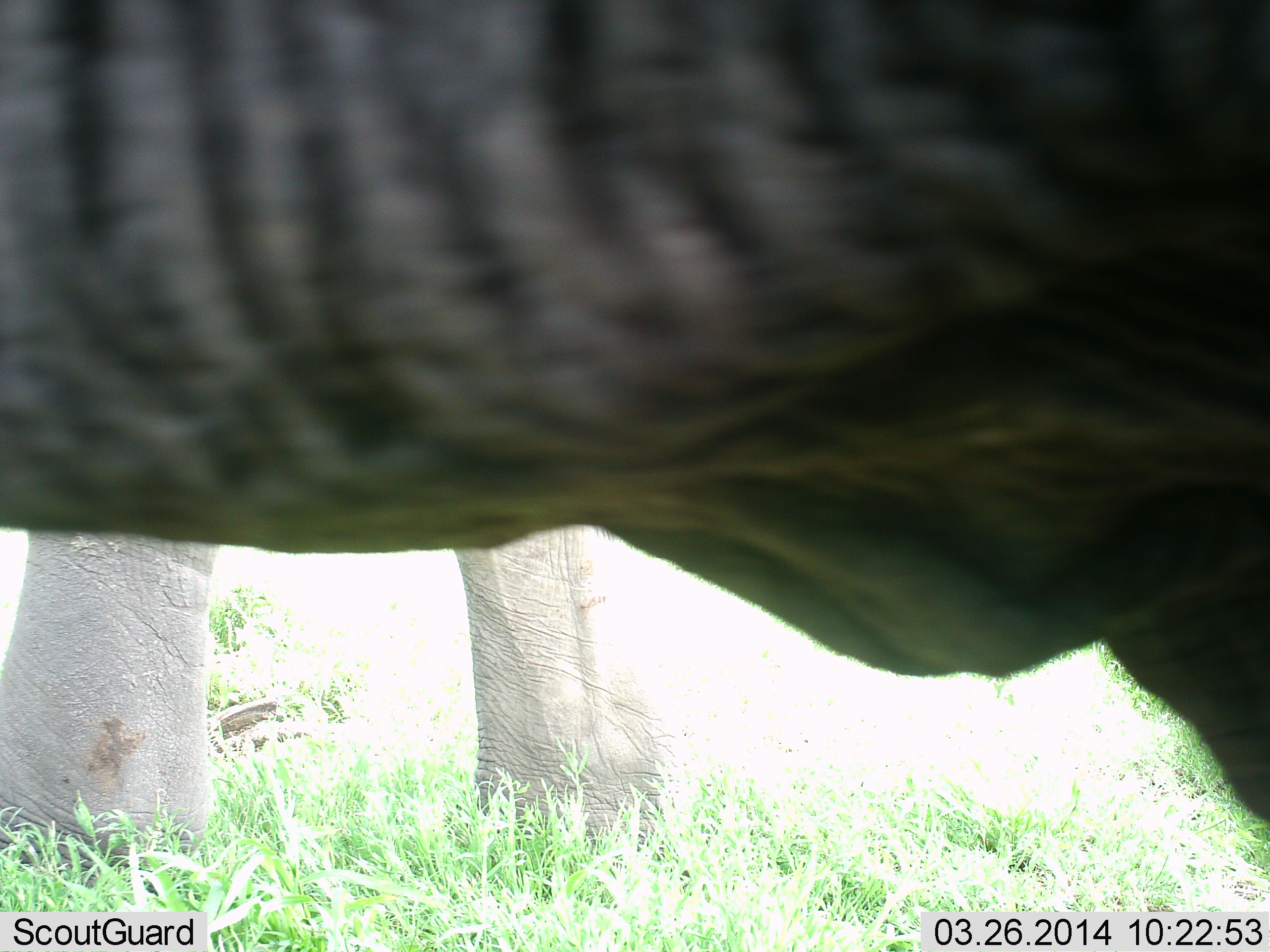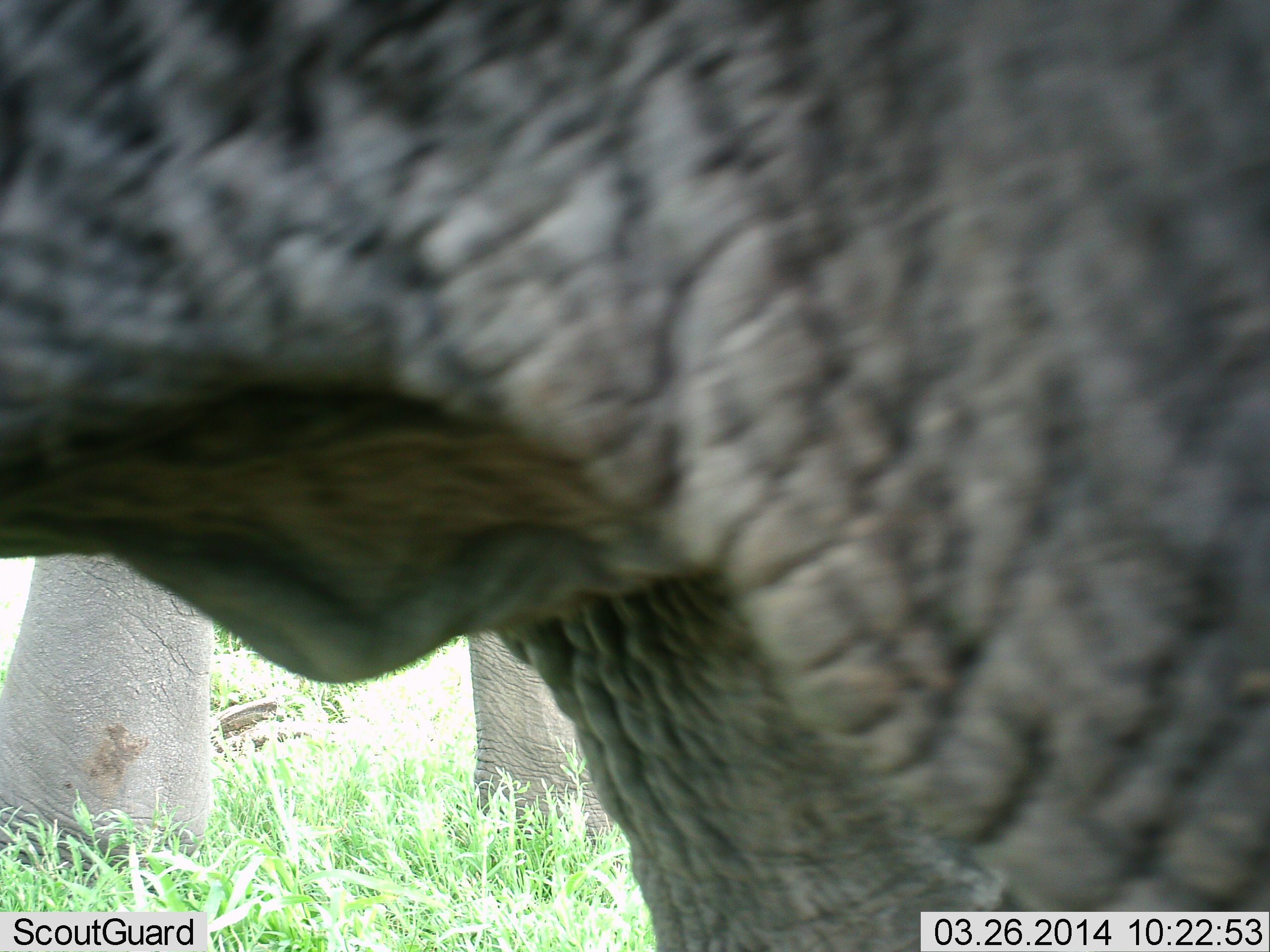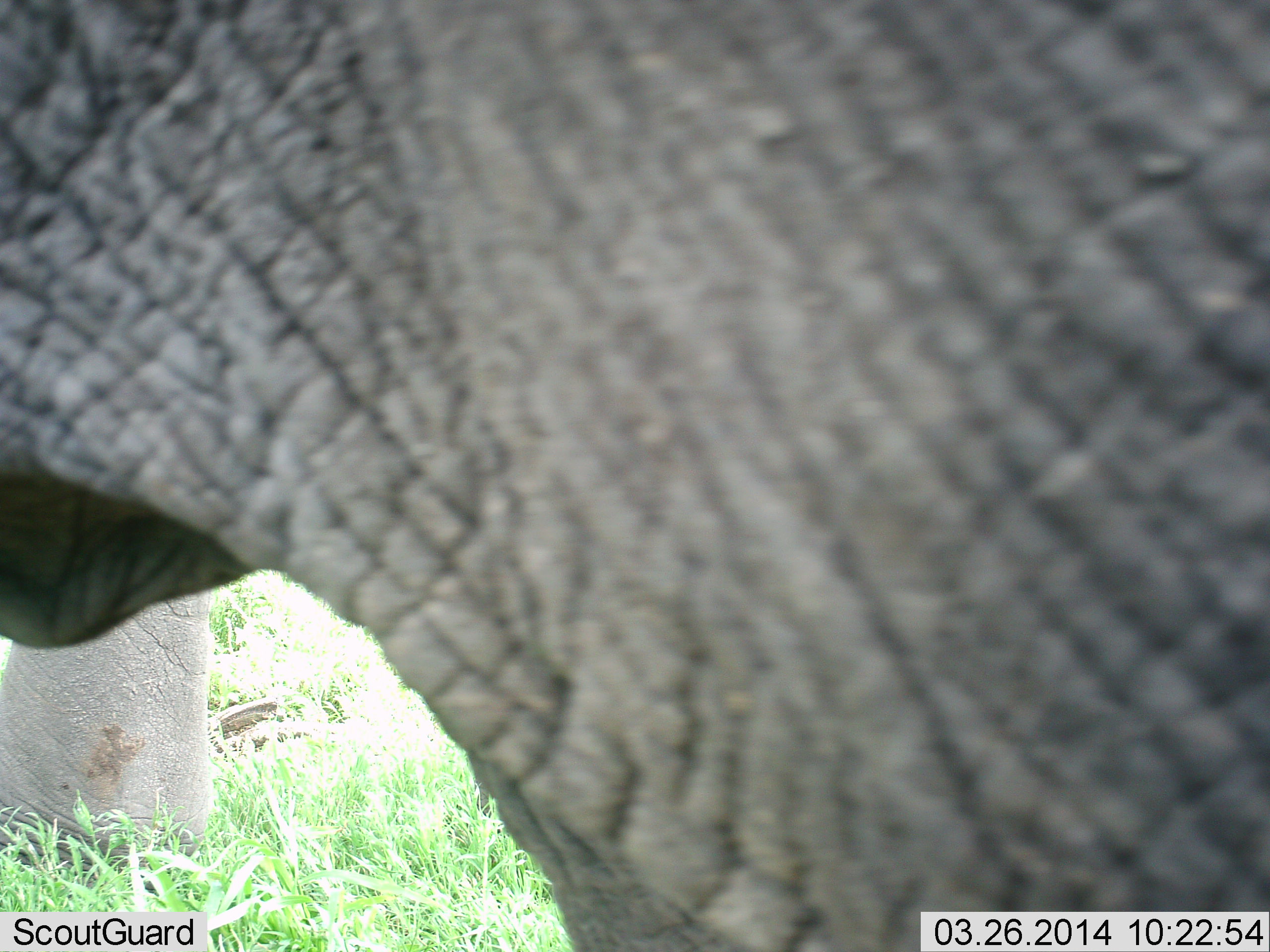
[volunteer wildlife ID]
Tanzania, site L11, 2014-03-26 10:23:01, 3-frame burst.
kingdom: Animalia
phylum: Chordata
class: Mammalia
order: Proboscidea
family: Elephantidae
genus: Loxodonta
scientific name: Loxodonta africana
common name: african bush elephant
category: elephant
Elephant (african bush elephant) (Loxodonta africana), count 2. Behavior (volunteer vote fractions): standing 70%, resting 0%, moving 30%, interacting 10%. Young present (vote fraction): 0%. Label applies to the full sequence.